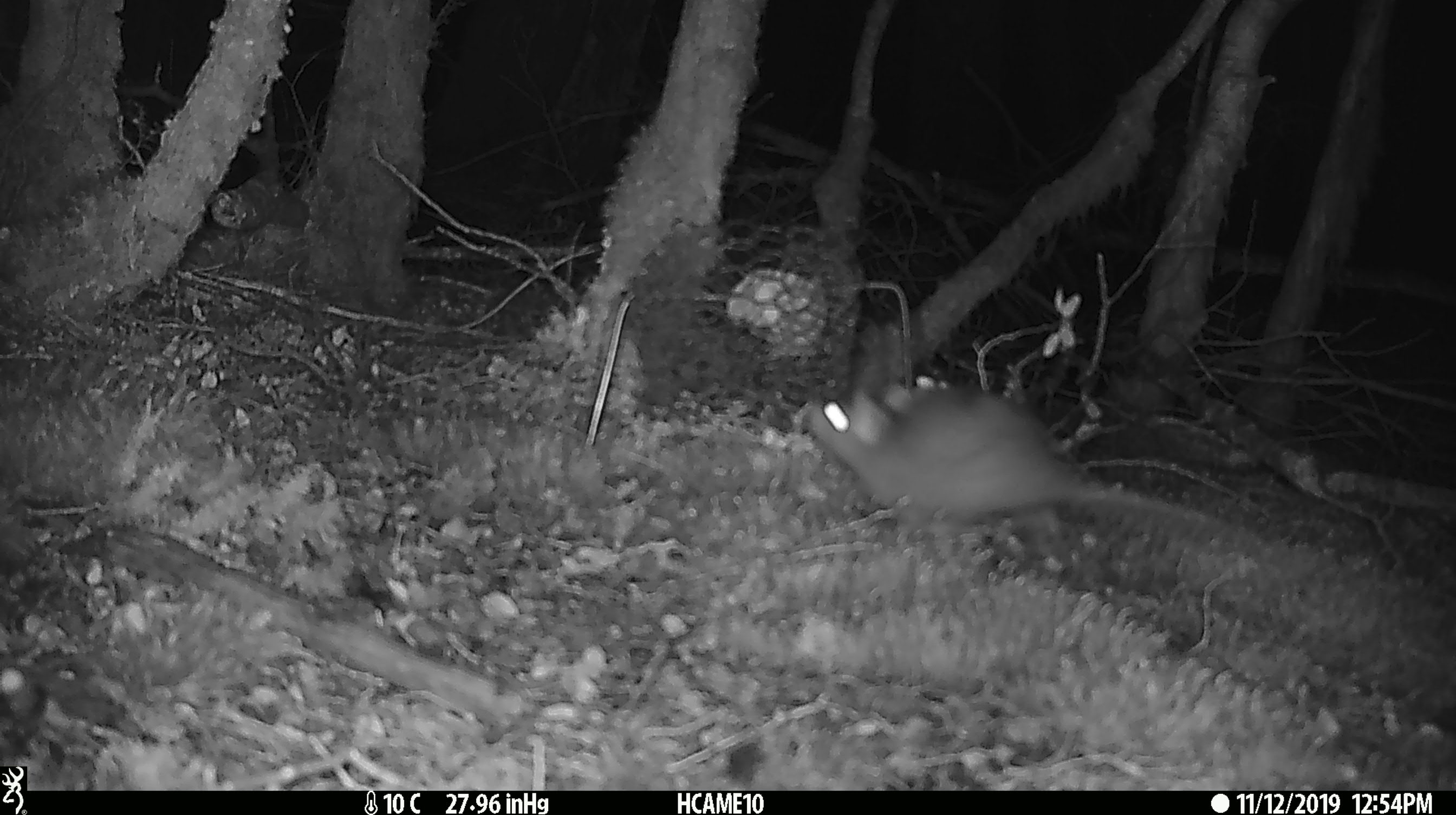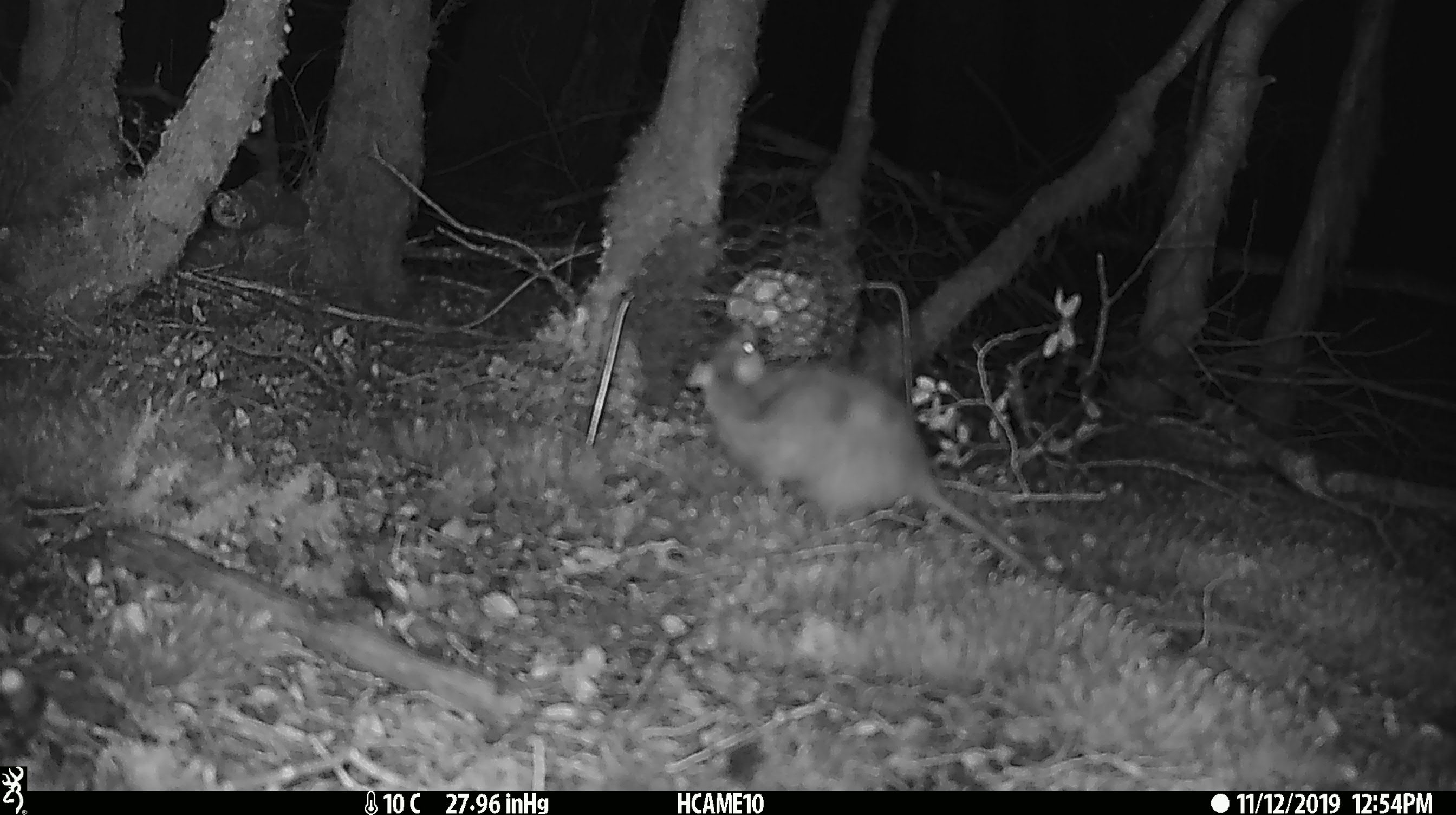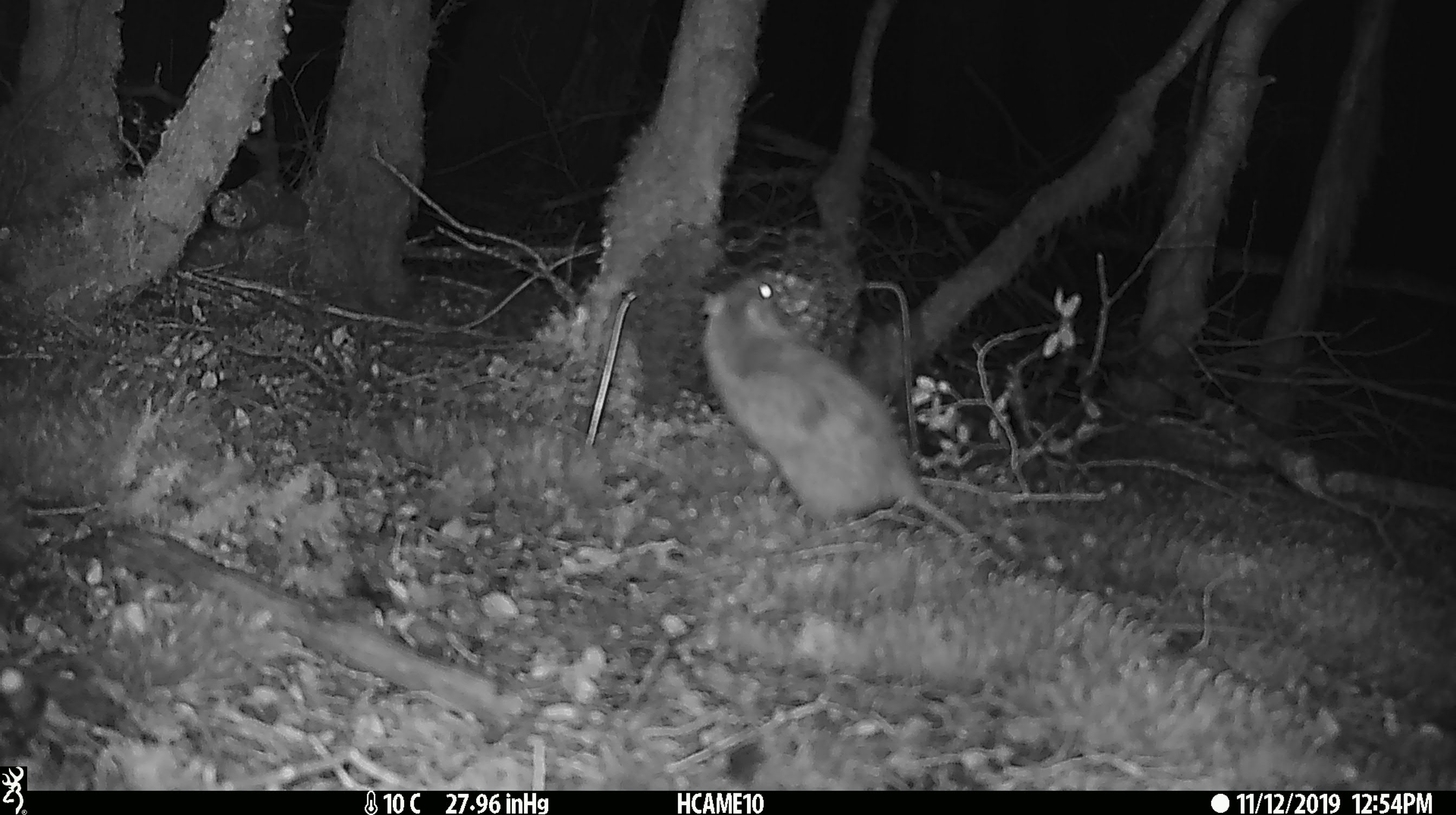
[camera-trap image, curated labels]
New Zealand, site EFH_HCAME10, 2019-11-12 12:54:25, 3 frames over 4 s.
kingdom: Animalia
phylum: Chordata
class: Mammalia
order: Rodentia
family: Muridae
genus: Rattus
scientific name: Rattus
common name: rat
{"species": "rat (Rattus)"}